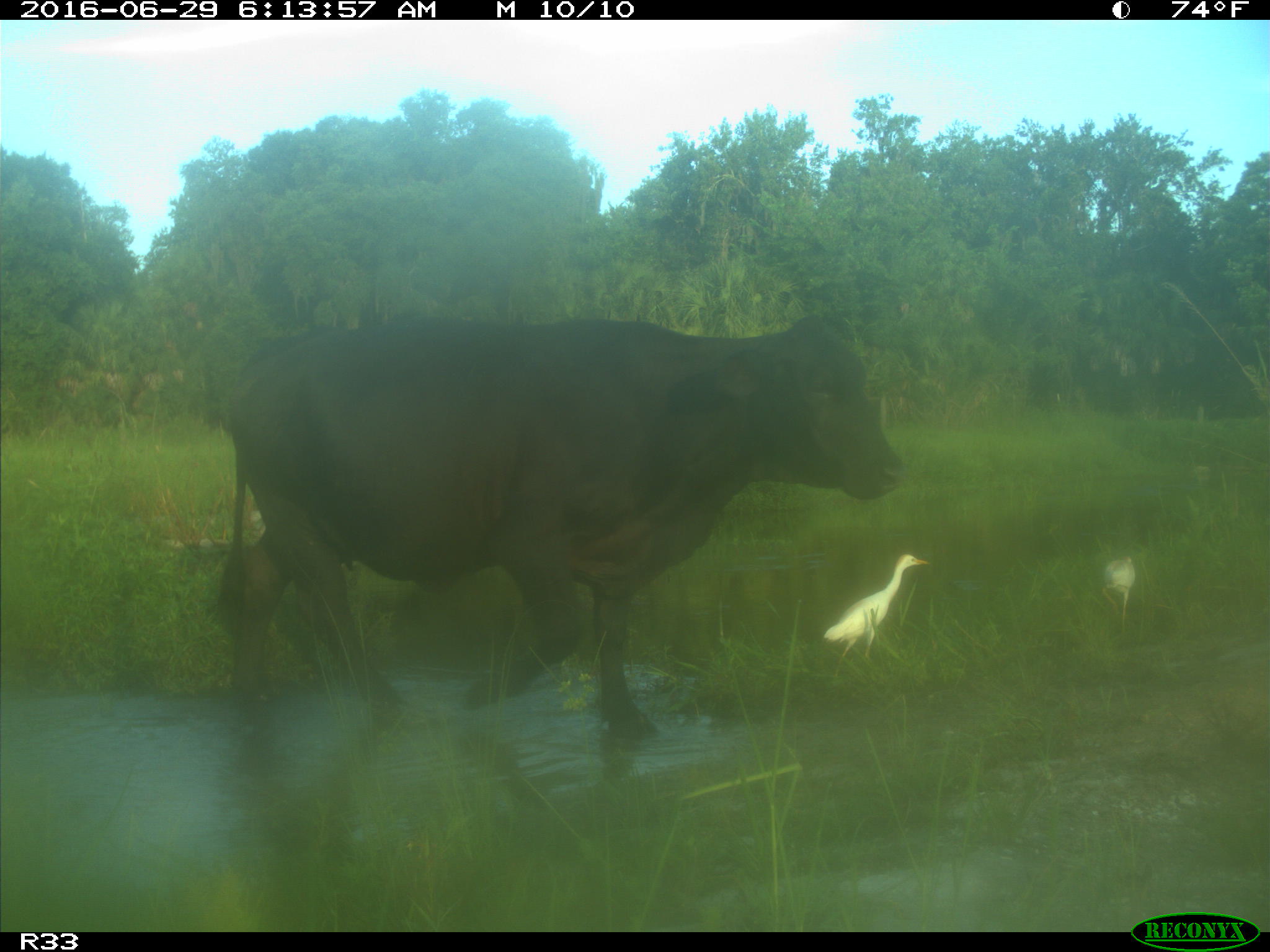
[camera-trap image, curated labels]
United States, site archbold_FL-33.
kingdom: Animalia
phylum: Chordata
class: Mammalia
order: Artiodactyla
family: Bovidae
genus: Bos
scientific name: Bos taurus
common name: domestic cow